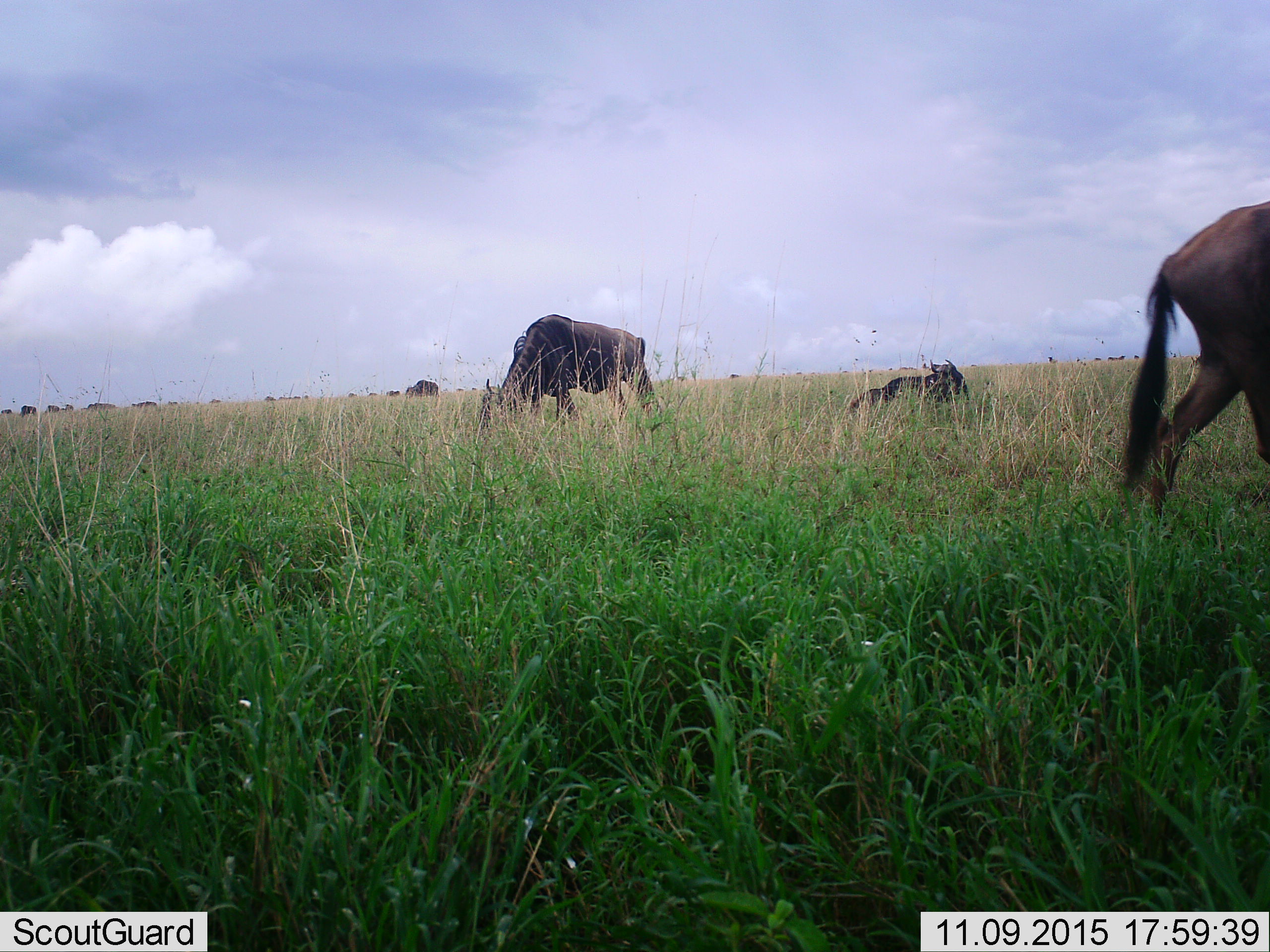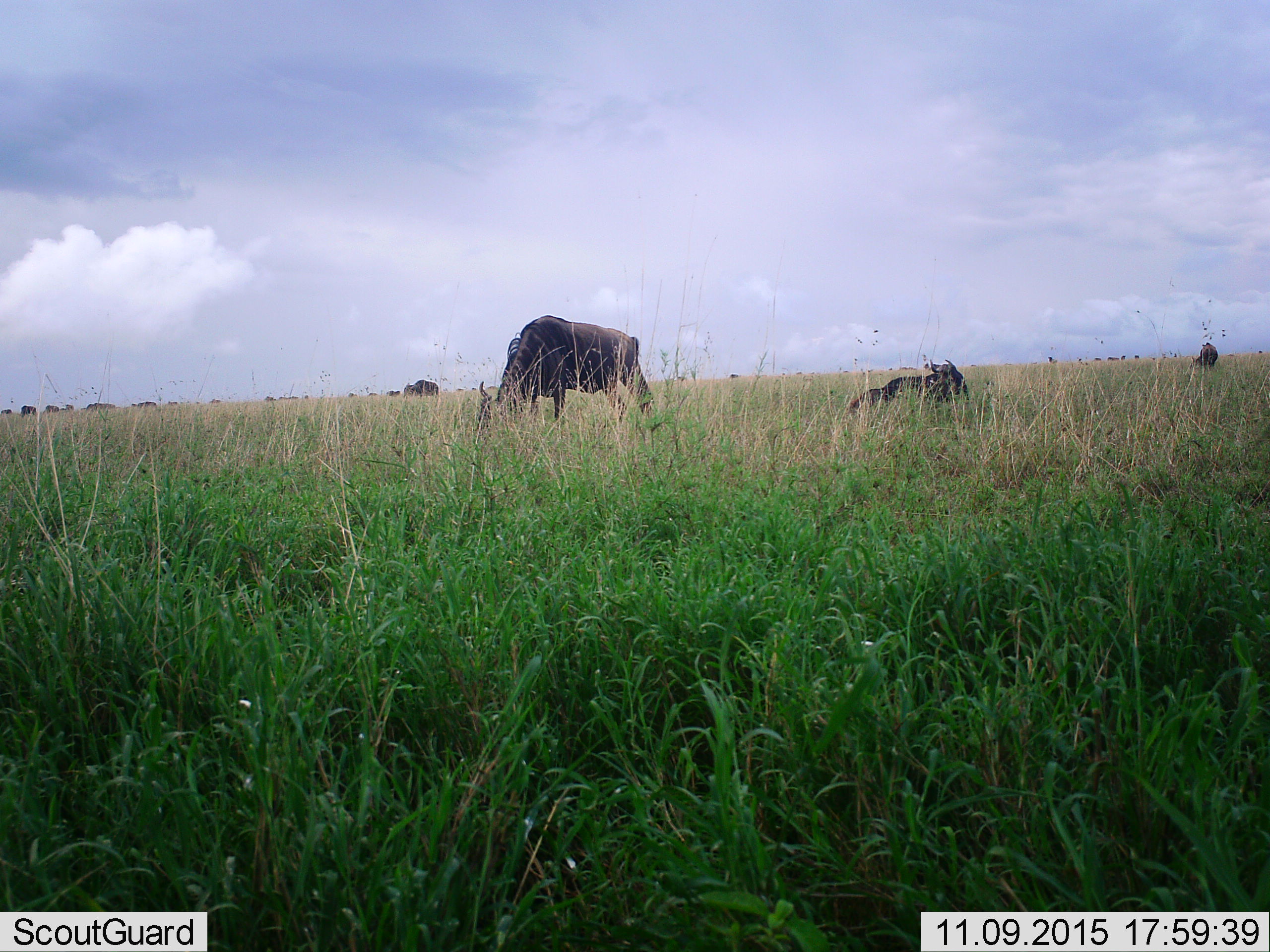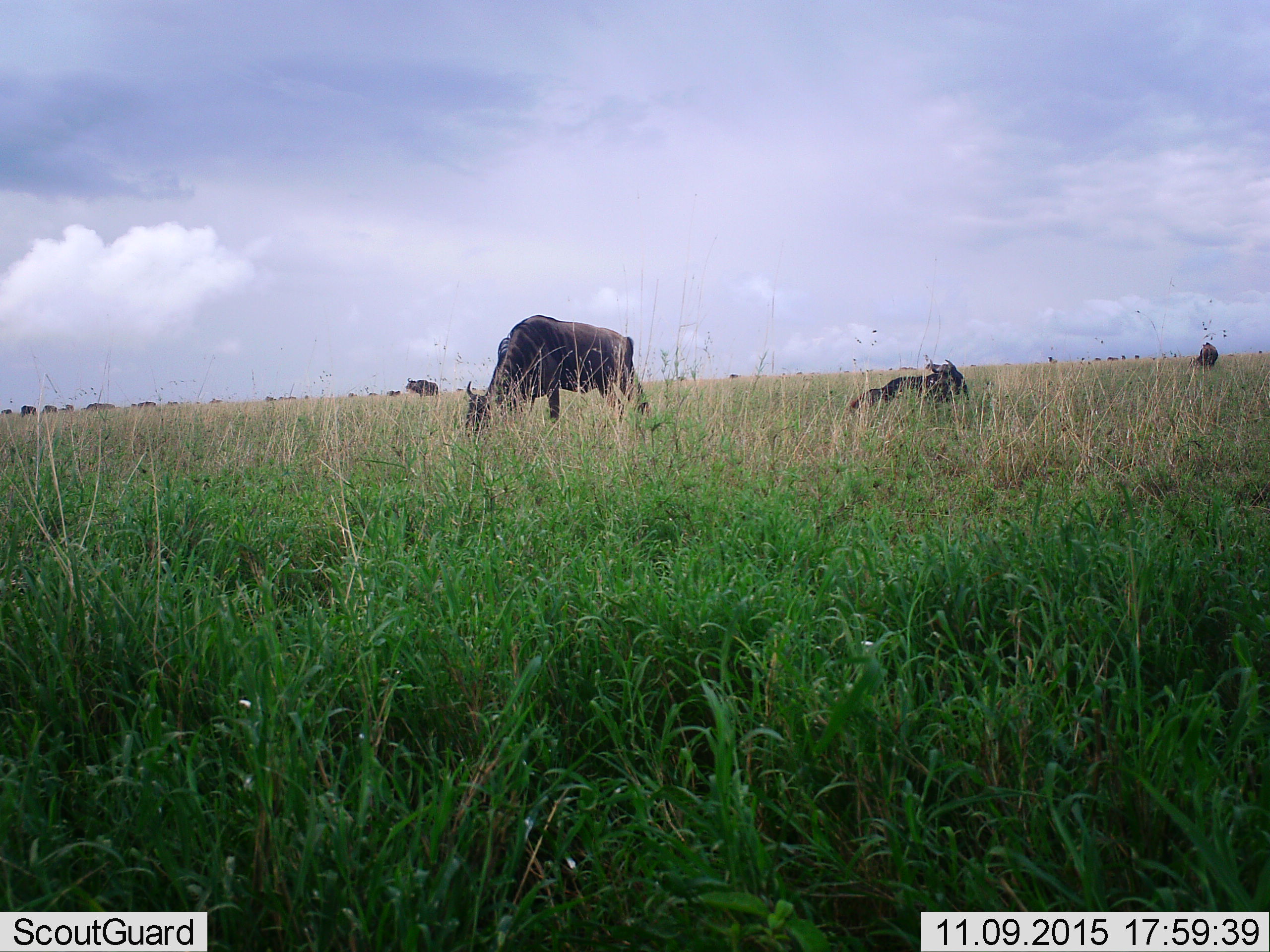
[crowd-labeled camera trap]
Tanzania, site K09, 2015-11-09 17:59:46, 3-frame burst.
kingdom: Animalia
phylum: Chordata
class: Mammalia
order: Artiodactyla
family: Bovidae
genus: Connochaetes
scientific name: Connochaetes taurinus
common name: blue wildebeest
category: wildebeest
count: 11-50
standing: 50%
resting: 80%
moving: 70%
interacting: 0%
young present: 0%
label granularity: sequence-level